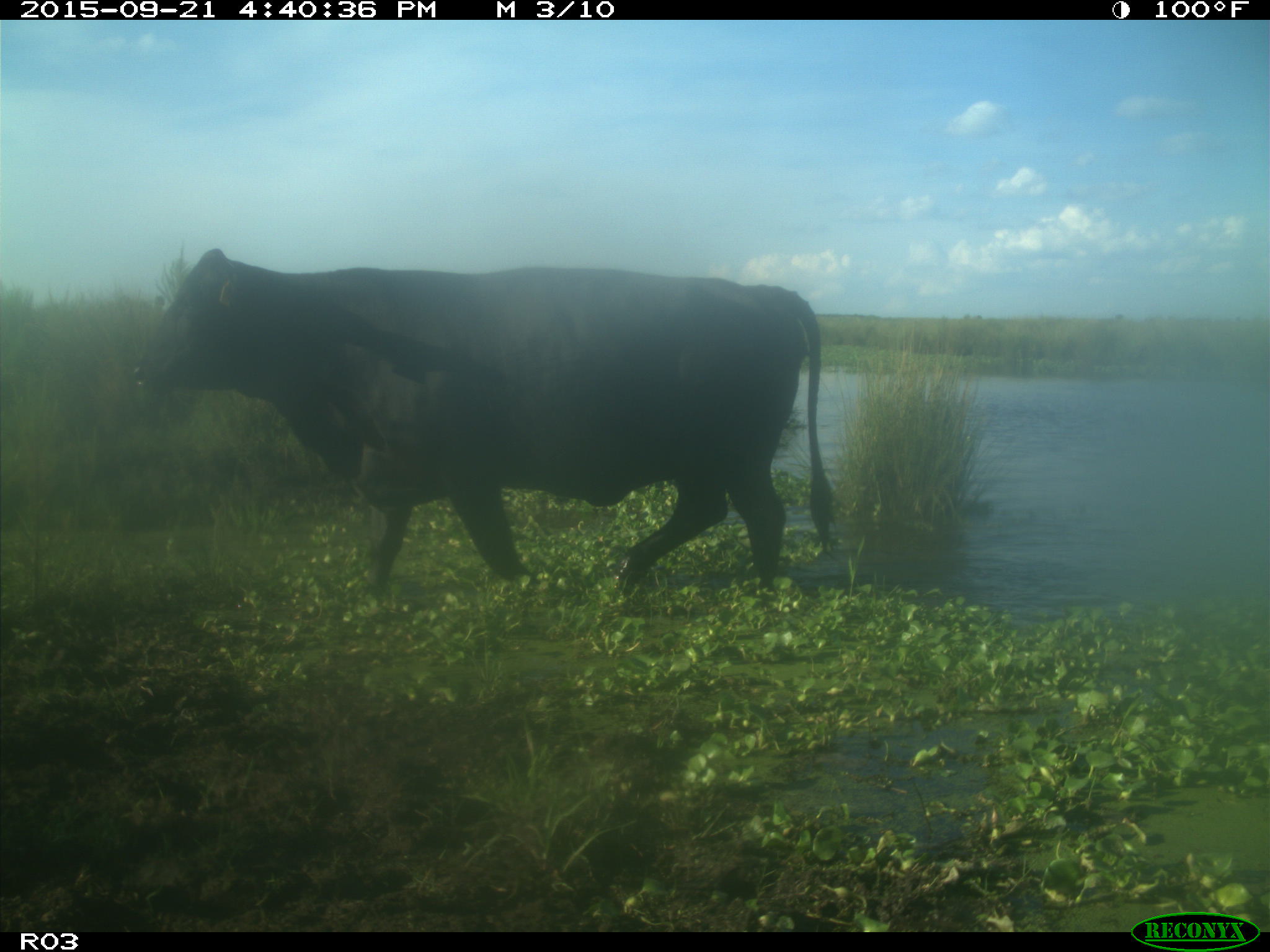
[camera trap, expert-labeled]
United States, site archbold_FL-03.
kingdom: Animalia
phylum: Chordata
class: Mammalia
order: Artiodactyla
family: Bovidae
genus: Bos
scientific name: Bos taurus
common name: domestic cow